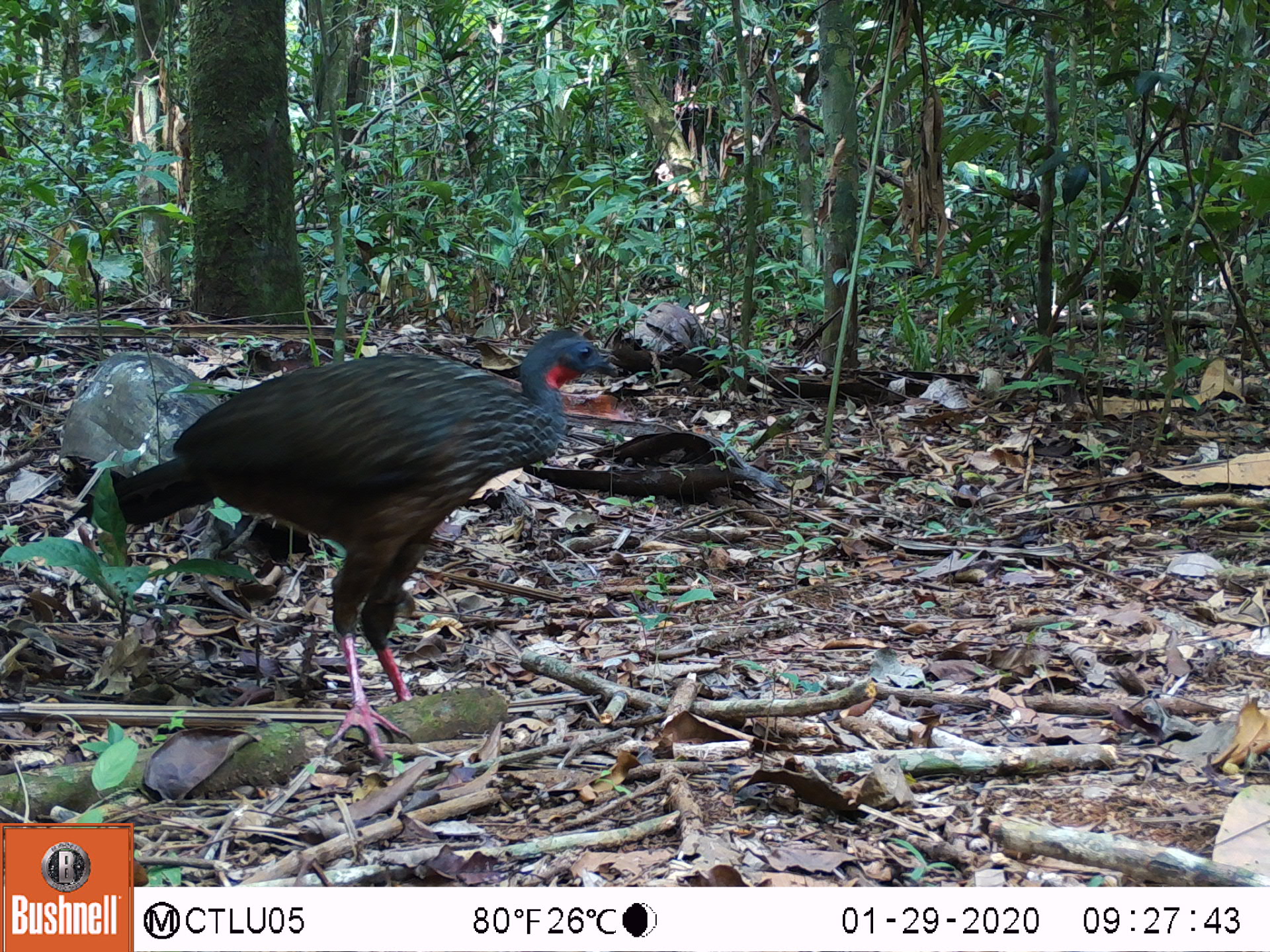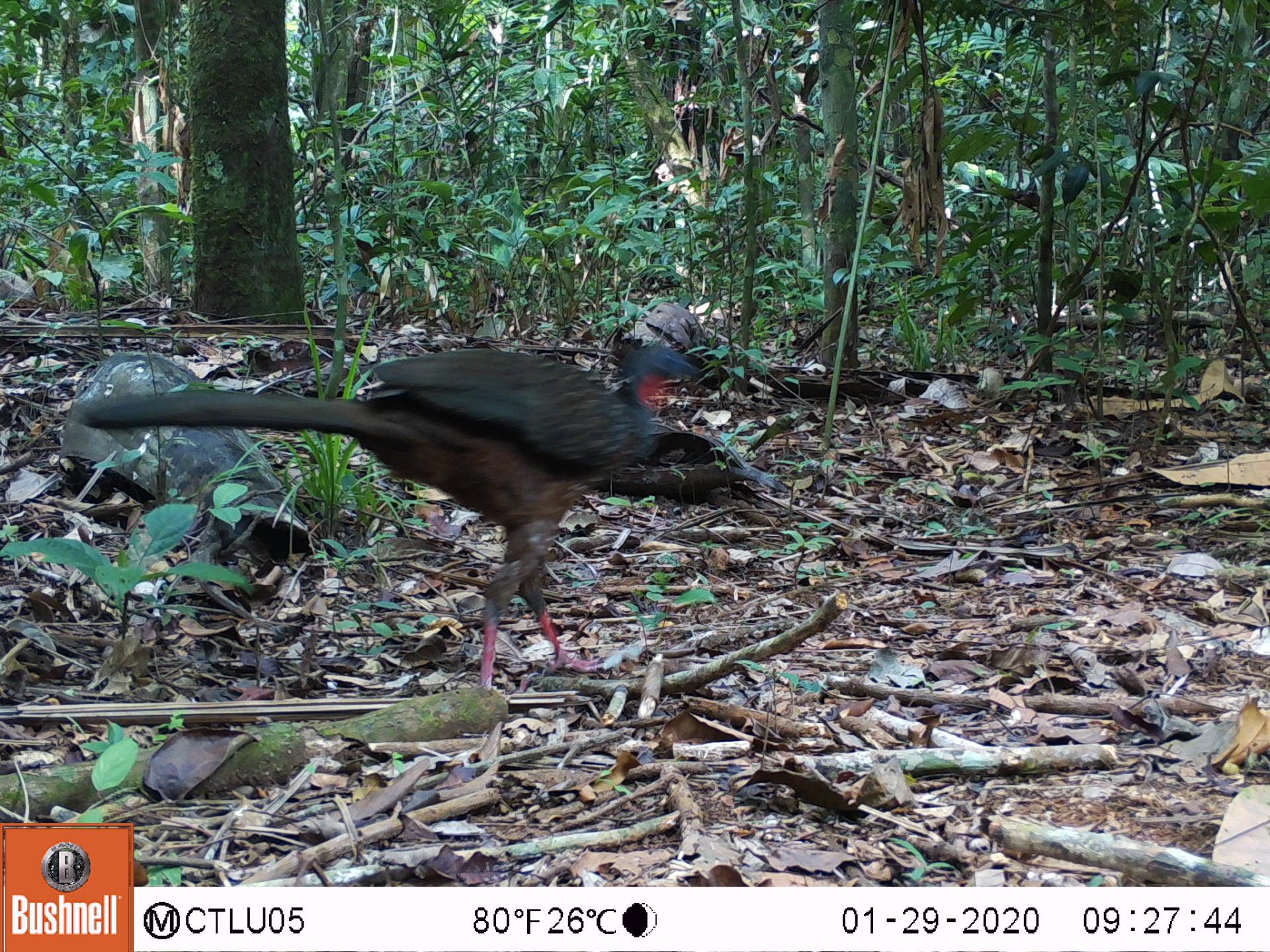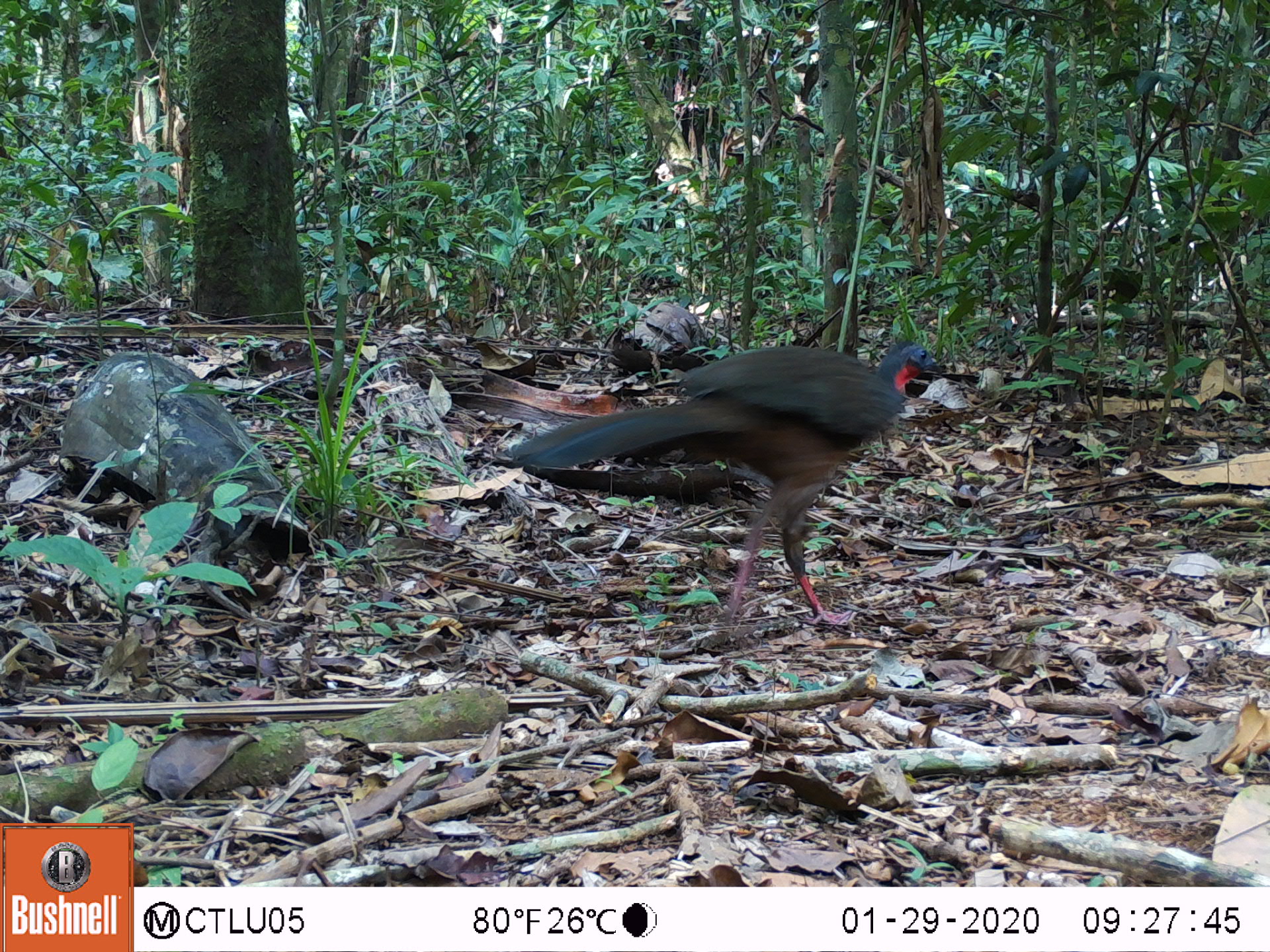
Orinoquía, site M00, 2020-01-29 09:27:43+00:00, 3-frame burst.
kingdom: Animalia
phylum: Chordata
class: Aves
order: Galliformes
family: Cracidae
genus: Penelope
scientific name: Penelope jacquacu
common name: spix's guan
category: spixs guan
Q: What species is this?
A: Spixs guan (spix's guan) (Penelope jacquacu).